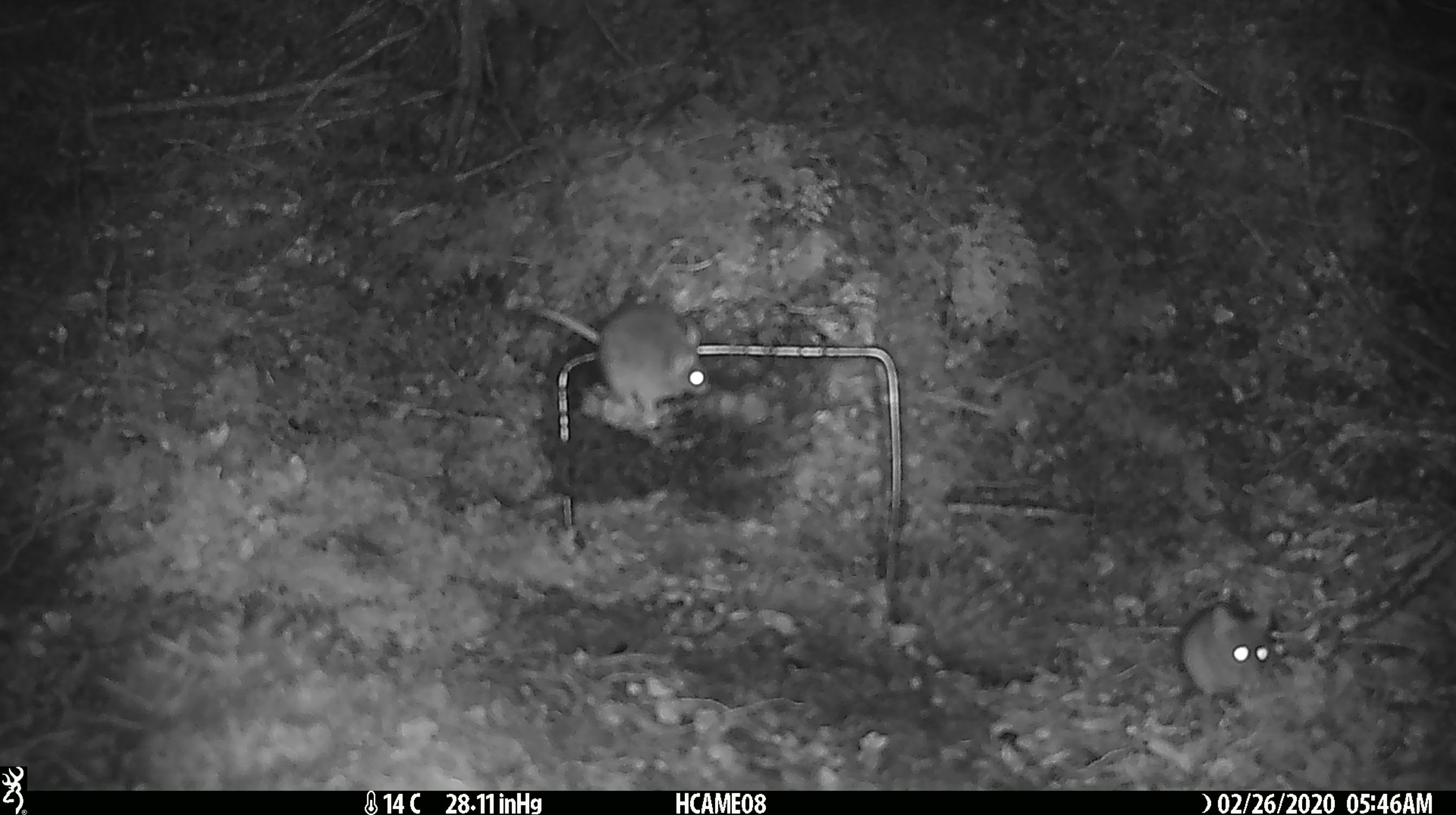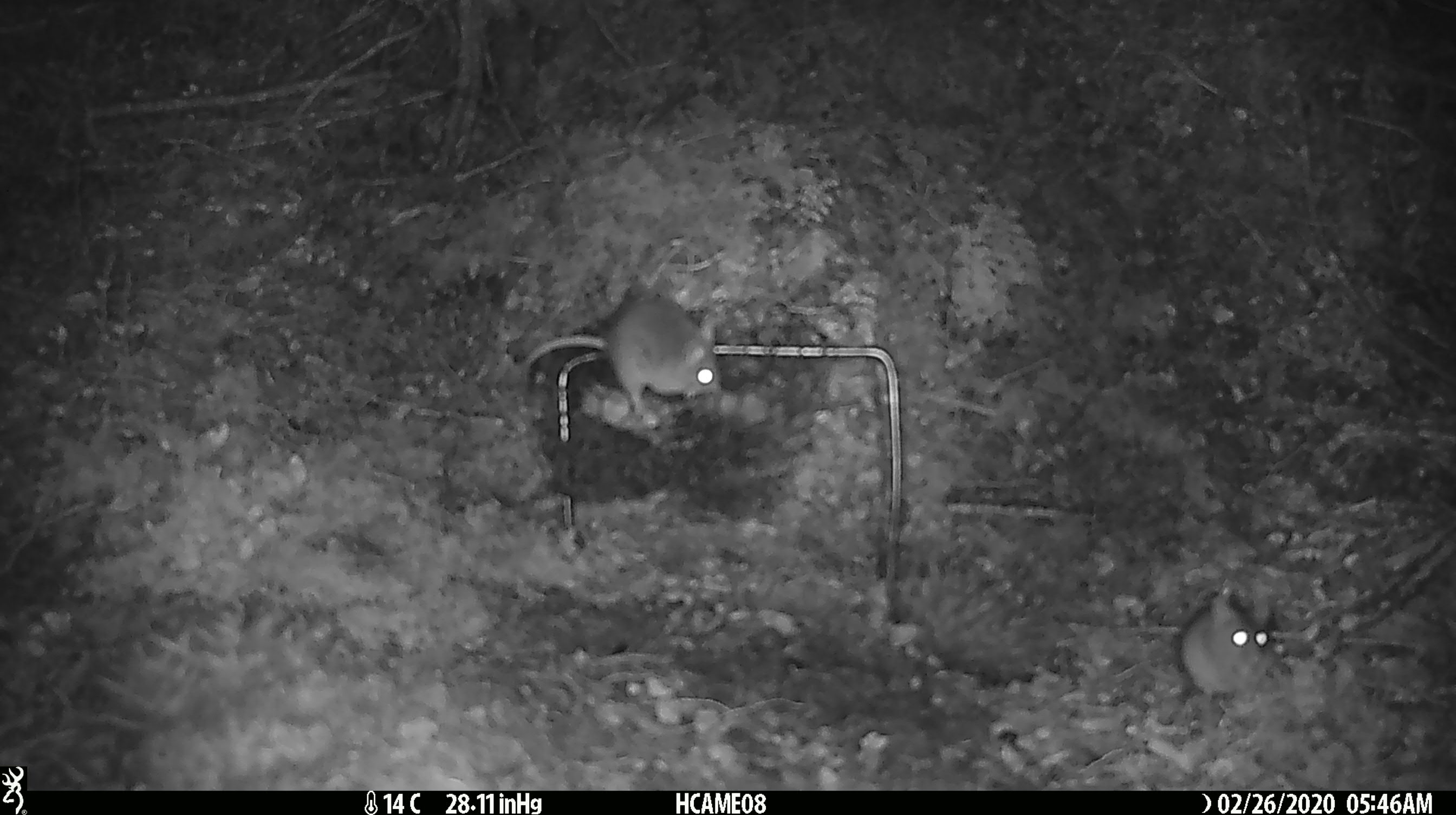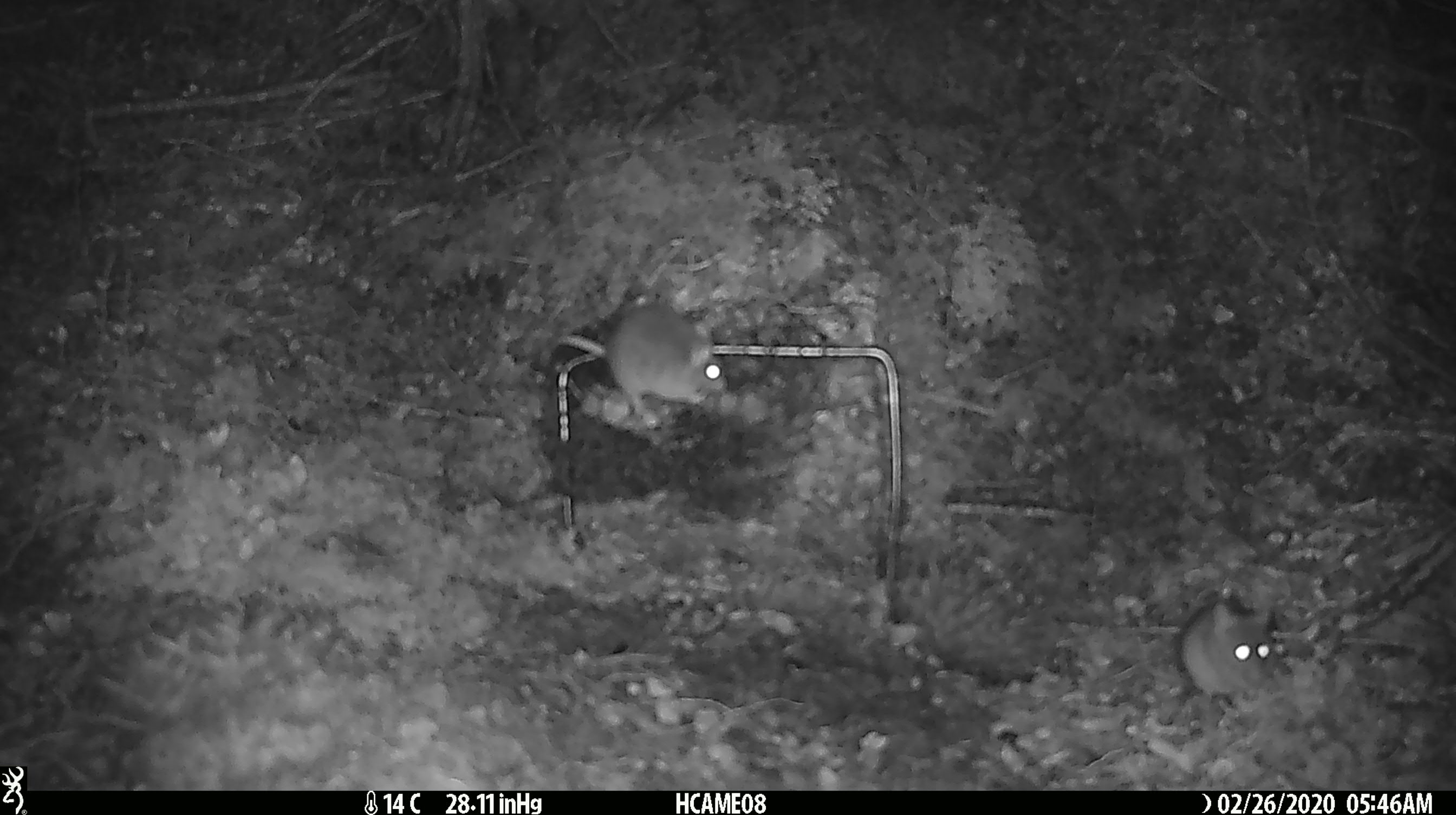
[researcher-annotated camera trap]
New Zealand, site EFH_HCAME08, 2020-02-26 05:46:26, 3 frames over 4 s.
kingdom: Animalia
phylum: Chordata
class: Mammalia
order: Rodentia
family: Muridae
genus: Mus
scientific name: Mus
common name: mouse